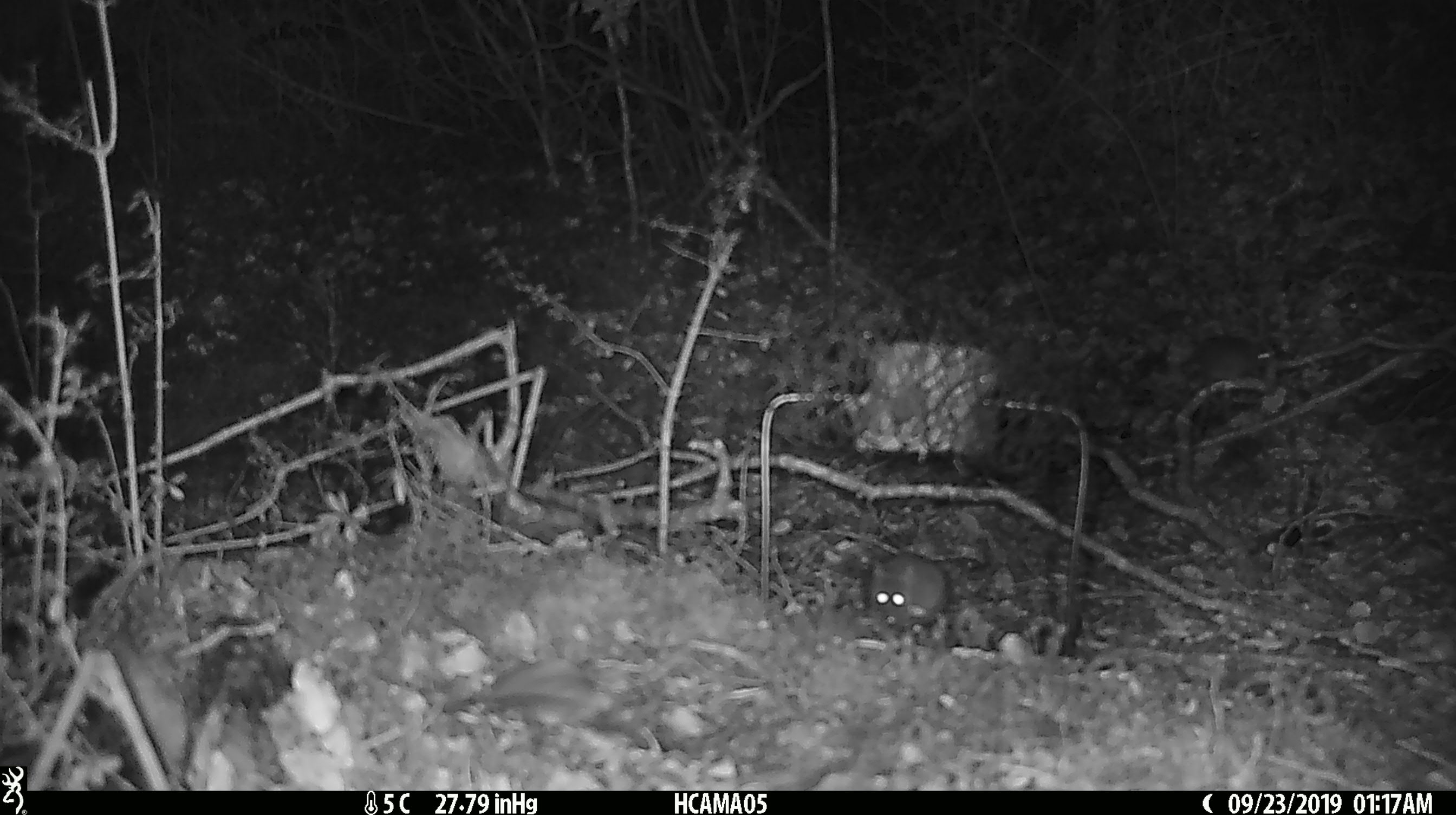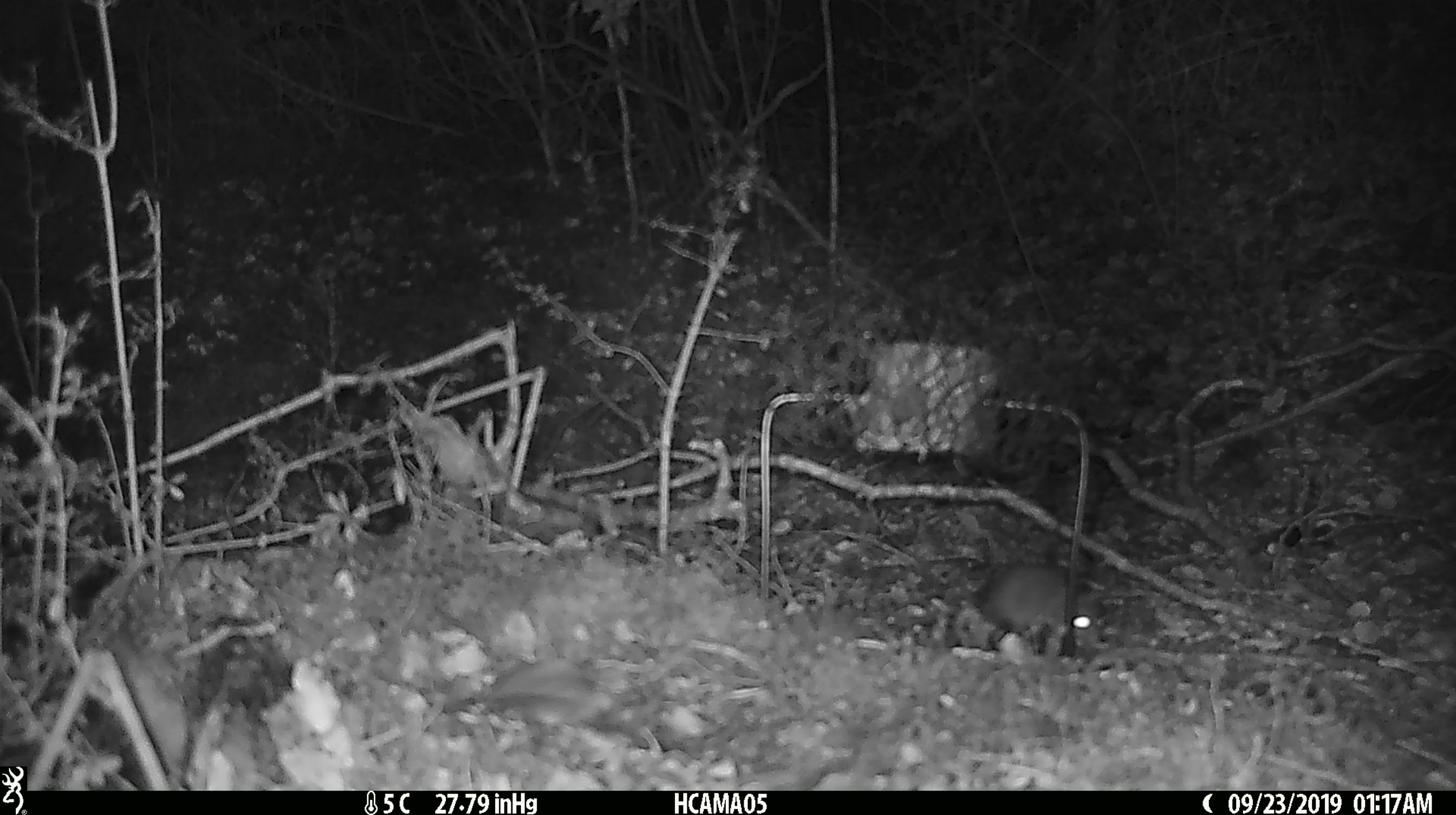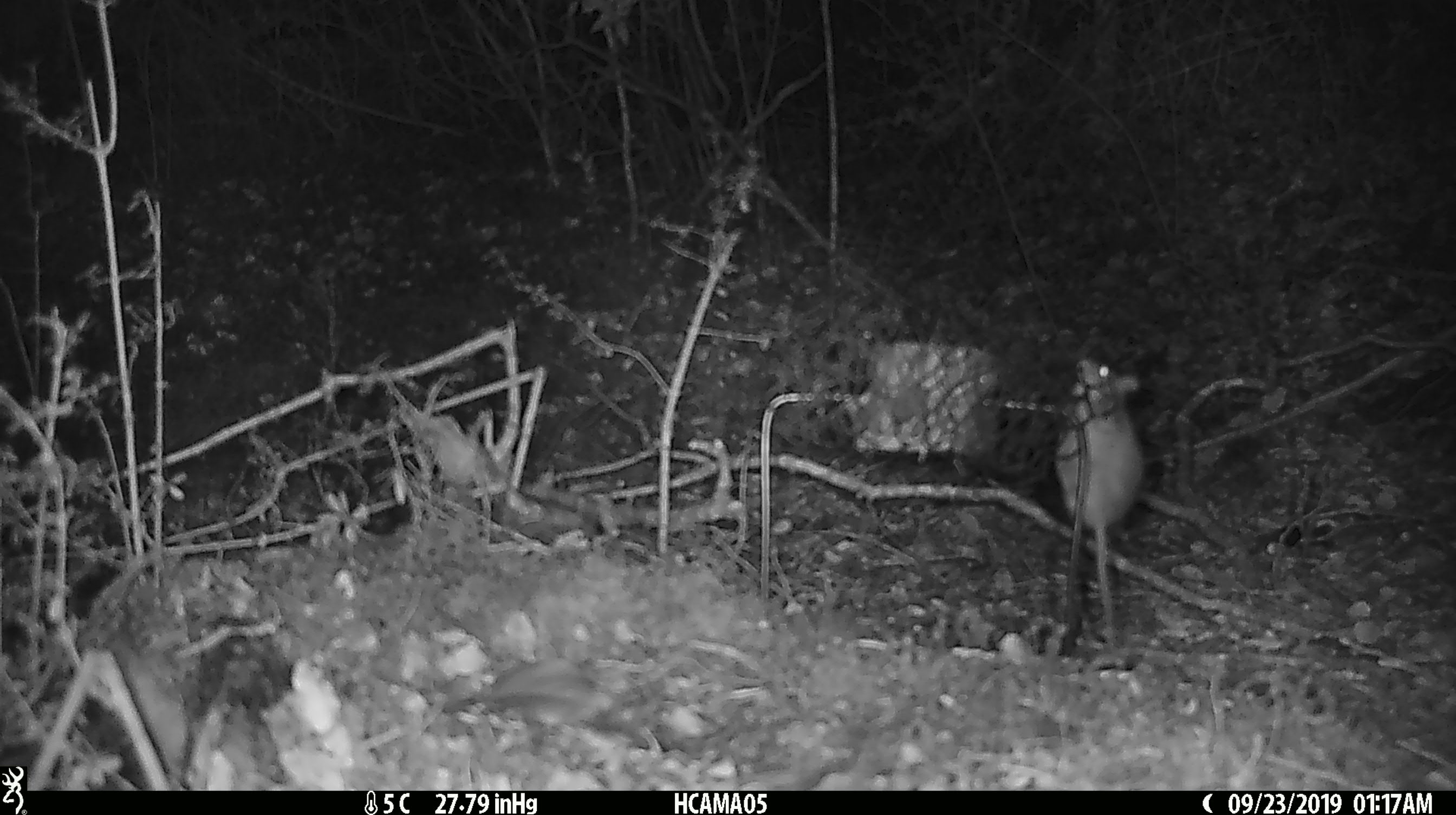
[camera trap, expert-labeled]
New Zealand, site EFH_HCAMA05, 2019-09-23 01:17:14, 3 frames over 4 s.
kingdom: Animalia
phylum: Chordata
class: Mammalia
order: Rodentia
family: Muridae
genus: Rattus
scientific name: Rattus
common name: rat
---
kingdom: Animalia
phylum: Chordata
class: Mammalia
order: Rodentia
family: Muridae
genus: Mus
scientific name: Mus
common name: mouse